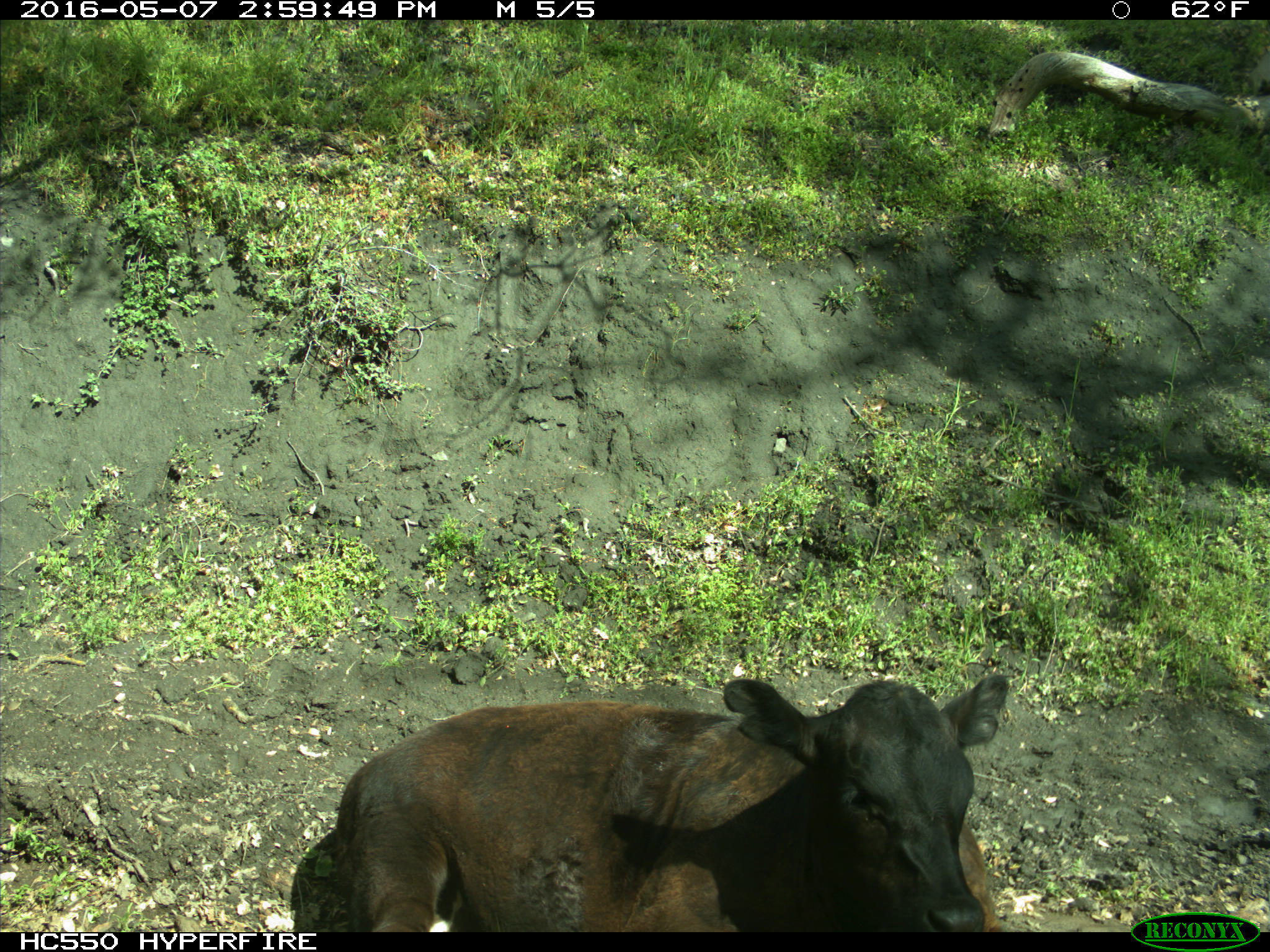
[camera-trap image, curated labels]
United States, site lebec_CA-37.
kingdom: Animalia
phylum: Chordata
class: Mammalia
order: Artiodactyla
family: Bovidae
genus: Bos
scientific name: Bos taurus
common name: domestic cow